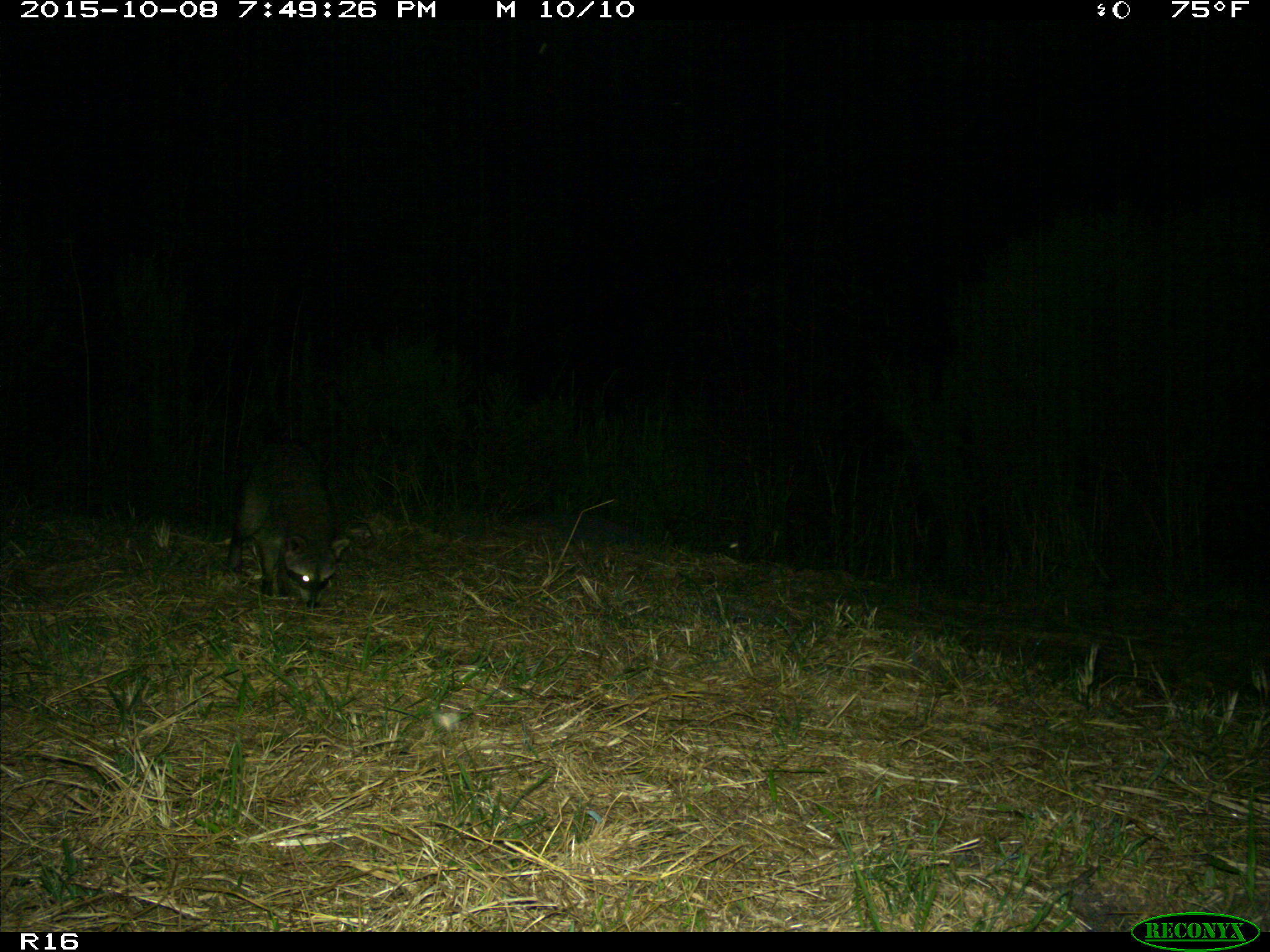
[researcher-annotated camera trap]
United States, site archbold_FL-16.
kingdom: Animalia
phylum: Chordata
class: Mammalia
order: Carnivora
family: Procyonidae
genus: Procyon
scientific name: Procyon lotor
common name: common raccoon